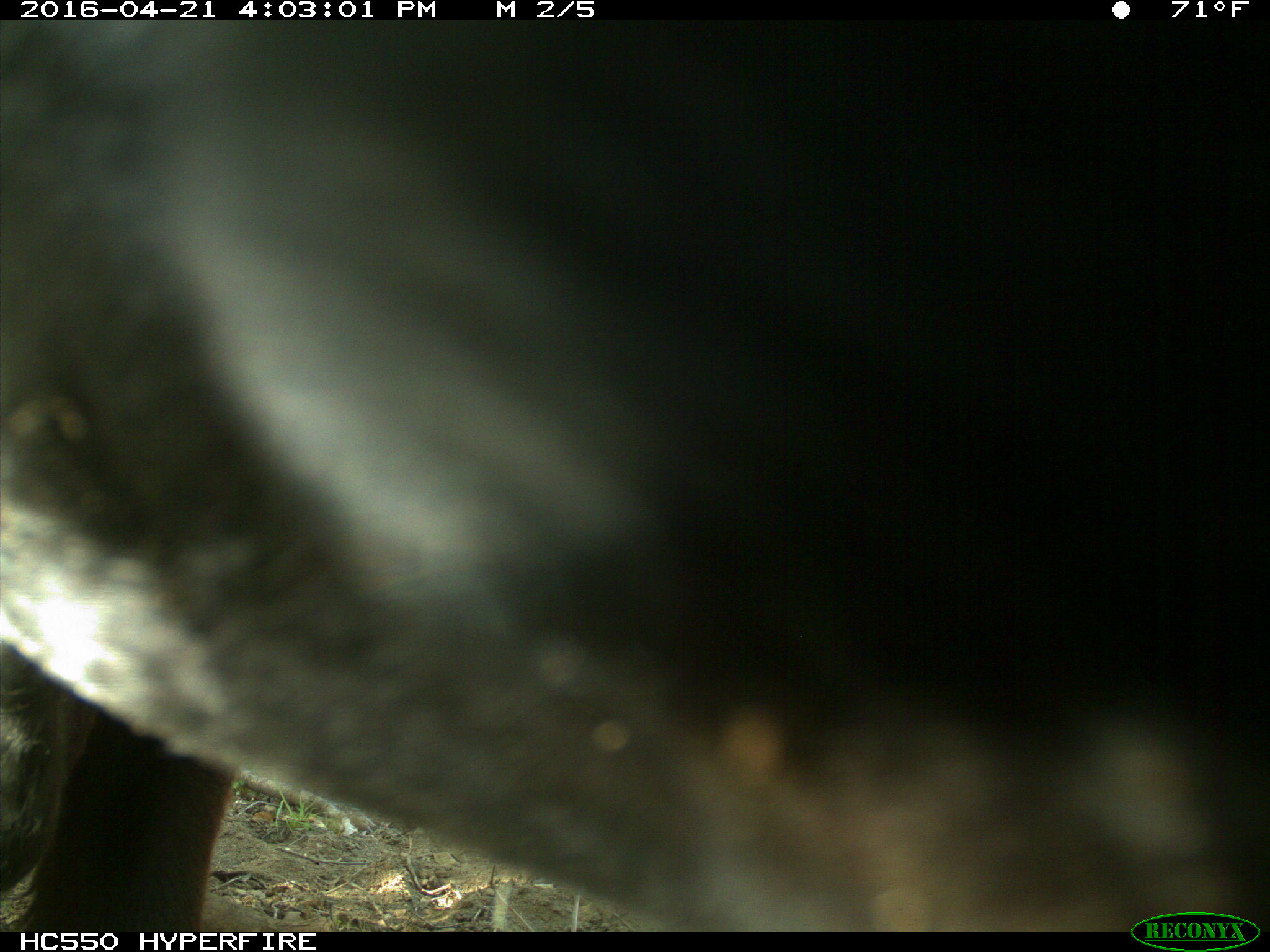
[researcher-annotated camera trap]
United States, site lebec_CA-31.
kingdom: Animalia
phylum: Chordata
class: Mammalia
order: Artiodactyla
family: Bovidae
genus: Bos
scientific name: Bos taurus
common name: domestic cow